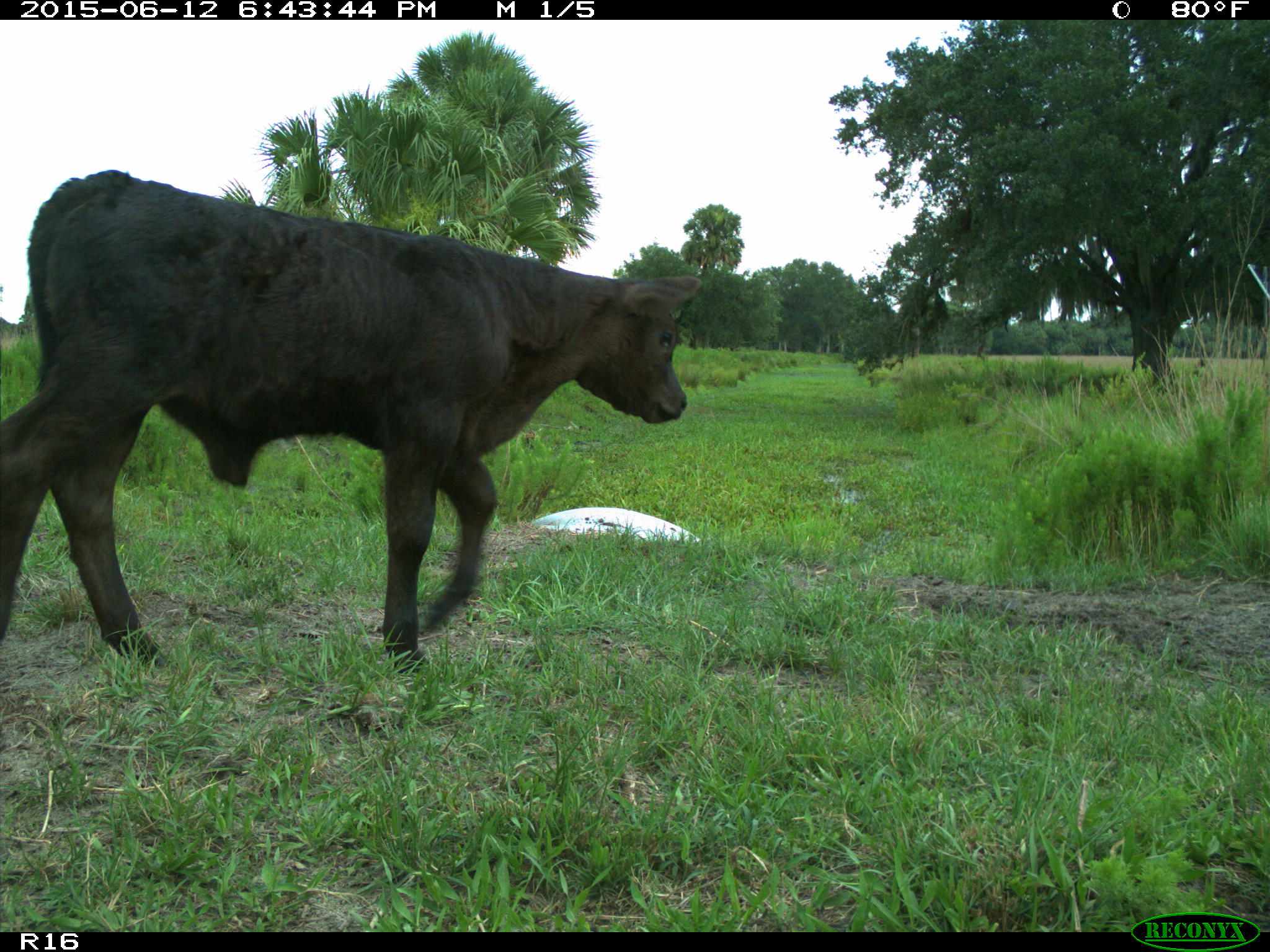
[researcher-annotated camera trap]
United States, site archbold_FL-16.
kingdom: Animalia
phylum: Chordata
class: Mammalia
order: Artiodactyla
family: Bovidae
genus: Bos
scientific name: Bos taurus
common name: domestic cow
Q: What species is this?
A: Bos taurus (domestic cow).